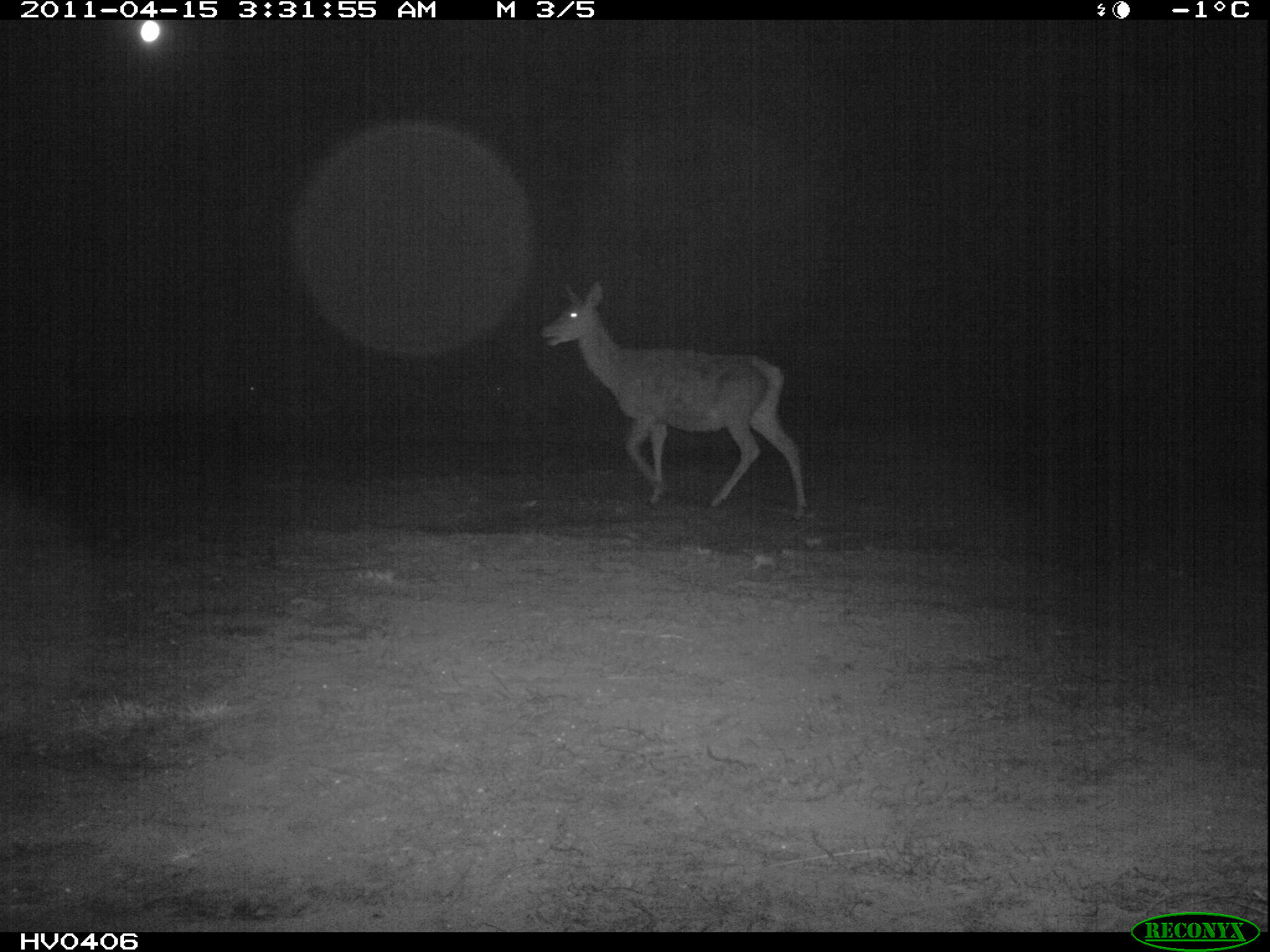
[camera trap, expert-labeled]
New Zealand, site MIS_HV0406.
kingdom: Animalia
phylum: Chordata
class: Mammalia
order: Artiodactyla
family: Cervidae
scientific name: Cervidae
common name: deer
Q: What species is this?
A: Deer (Cervidae).